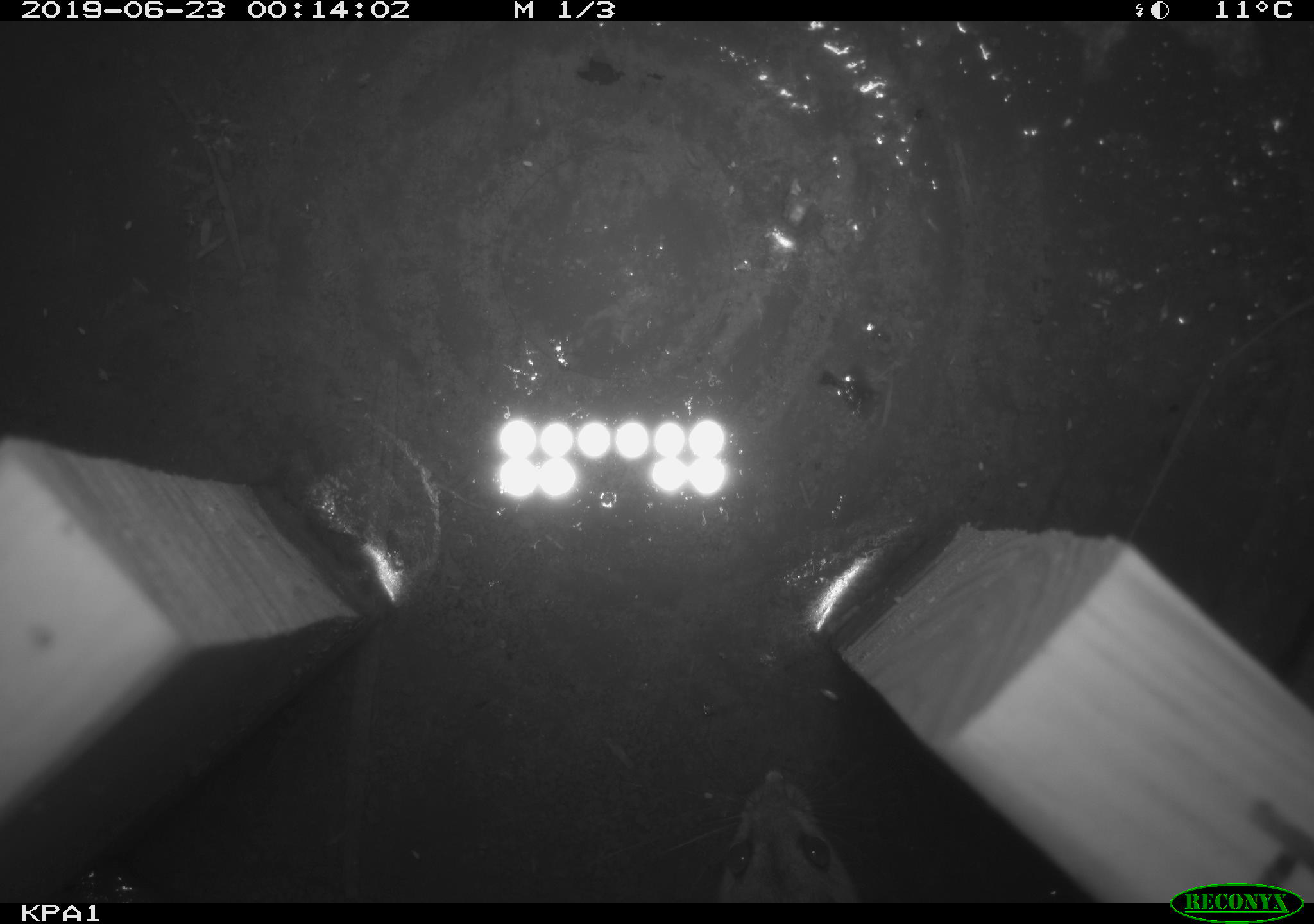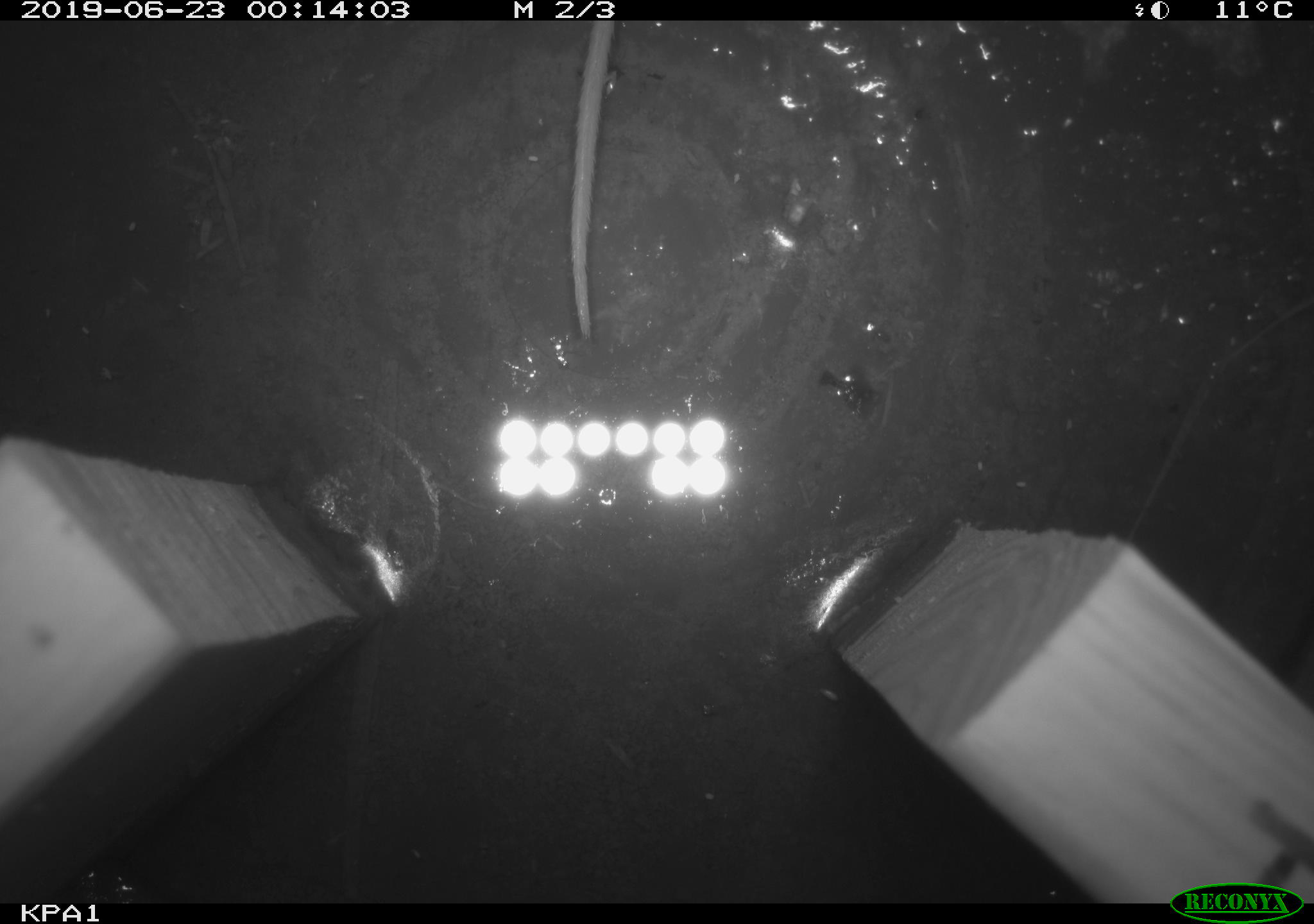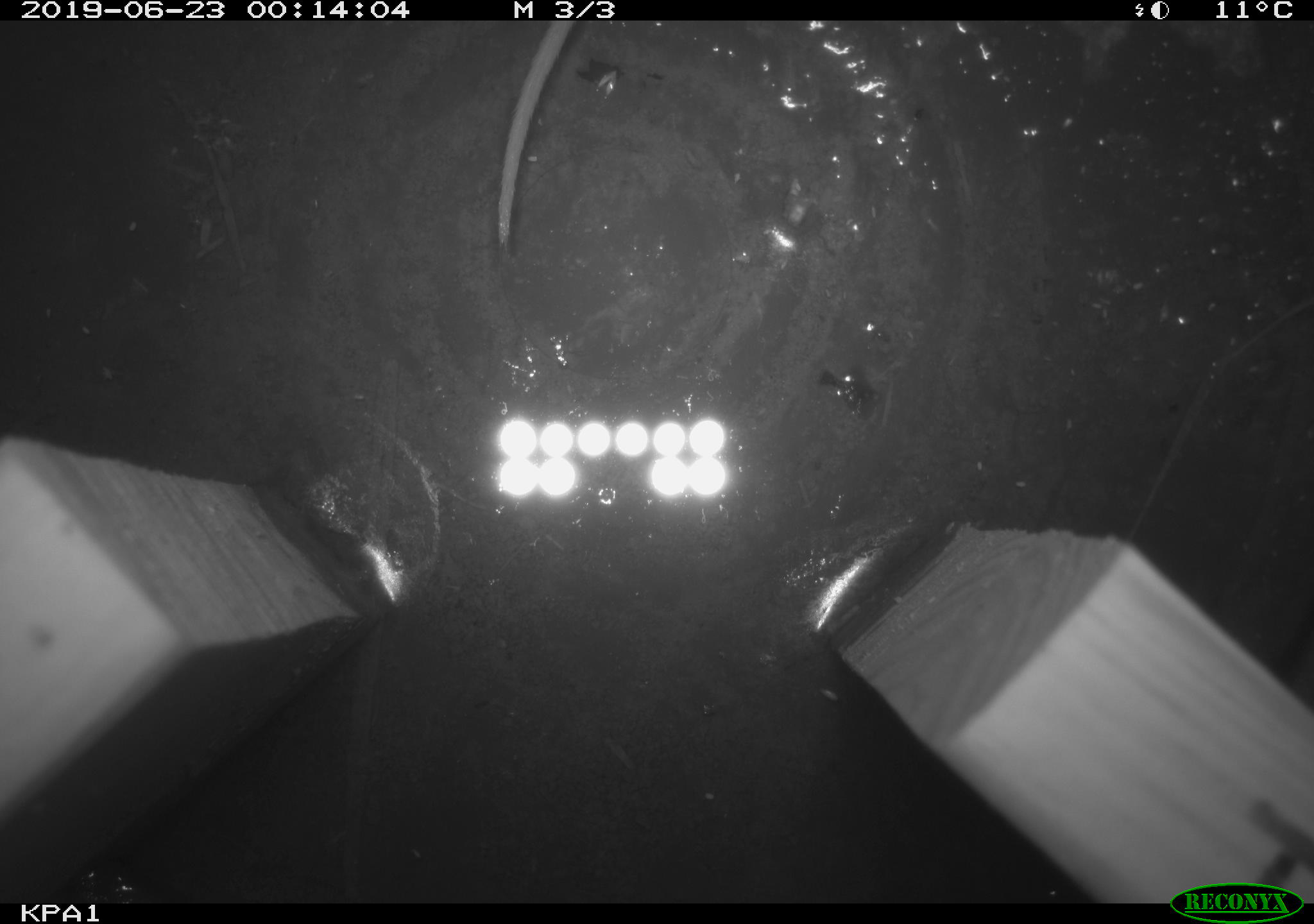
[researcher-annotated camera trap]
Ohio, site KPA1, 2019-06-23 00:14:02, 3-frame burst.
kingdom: Animalia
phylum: Chordata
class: Mammalia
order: Rodentia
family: Cricetidae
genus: Peromyscus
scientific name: Peromyscus leucopus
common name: white-footed mouse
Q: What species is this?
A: White-footed mouse (Peromyscus leucopus).